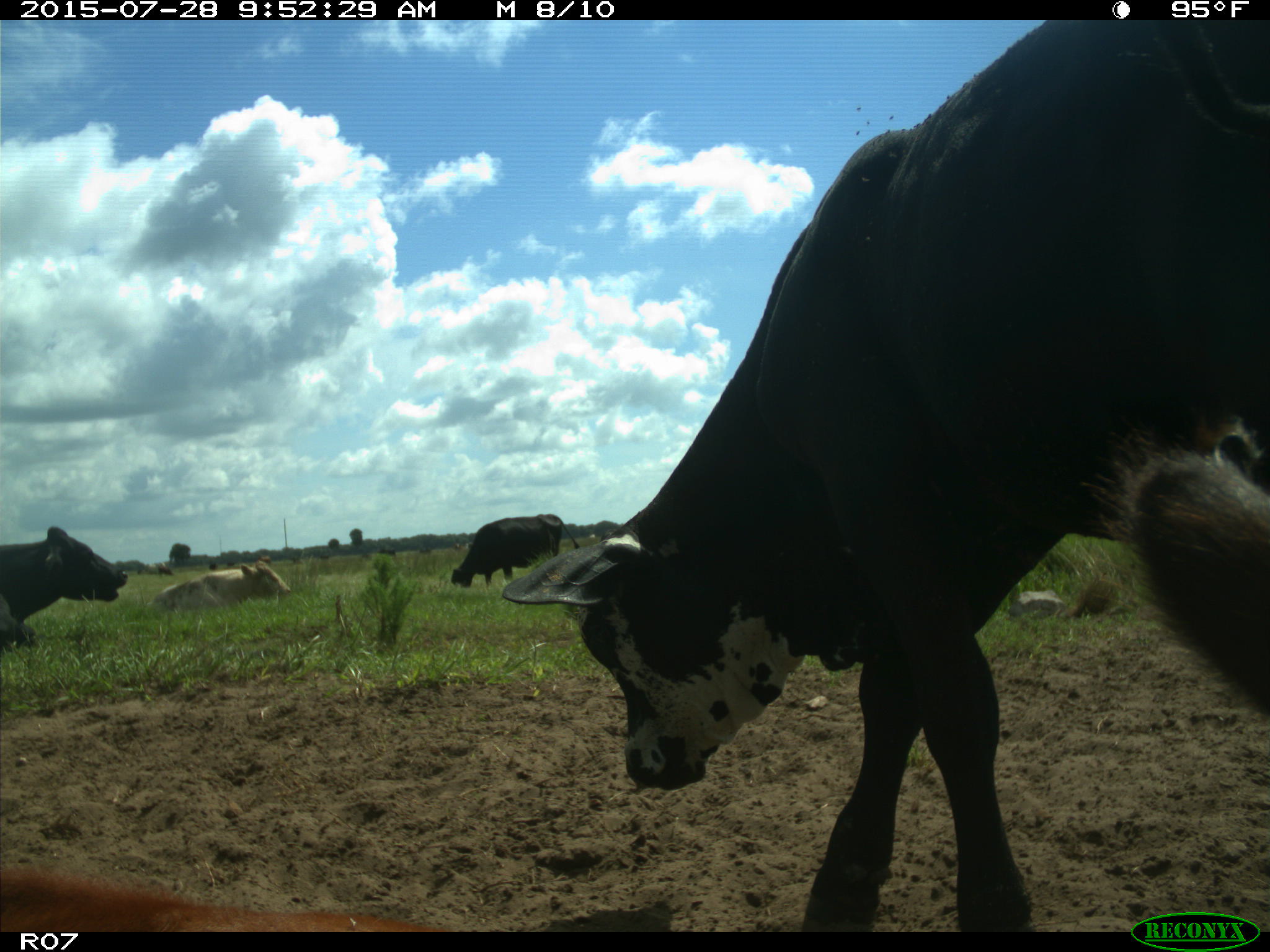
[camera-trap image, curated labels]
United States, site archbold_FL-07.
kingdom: Animalia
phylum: Chordata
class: Mammalia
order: Artiodactyla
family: Bovidae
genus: Bos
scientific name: Bos taurus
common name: domestic cow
Bos taurus (domestic cow).